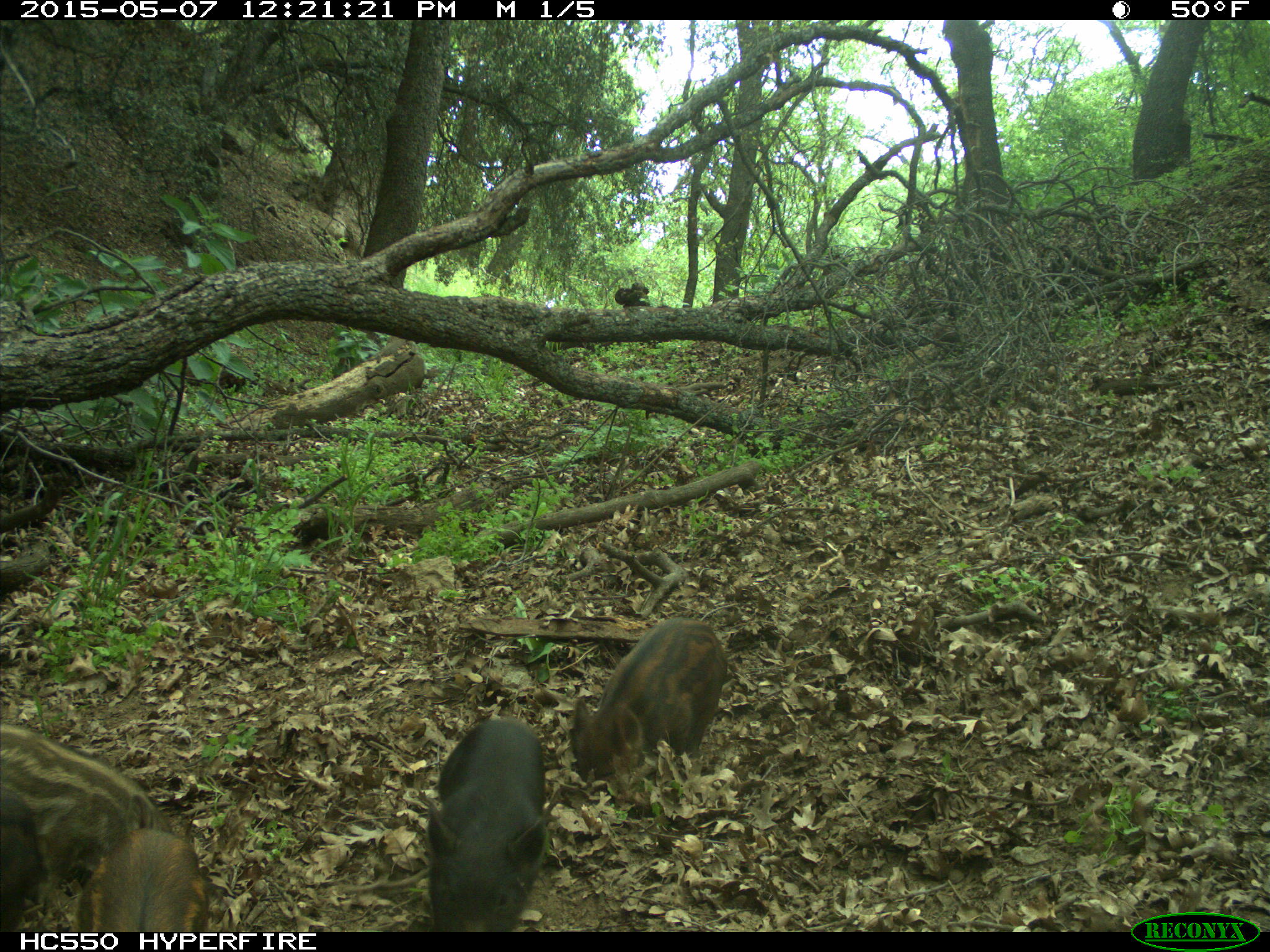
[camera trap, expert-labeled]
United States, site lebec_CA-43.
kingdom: Animalia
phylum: Chordata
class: Mammalia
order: Artiodactyla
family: Suidae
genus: Sus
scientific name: Sus scrofa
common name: wild boar